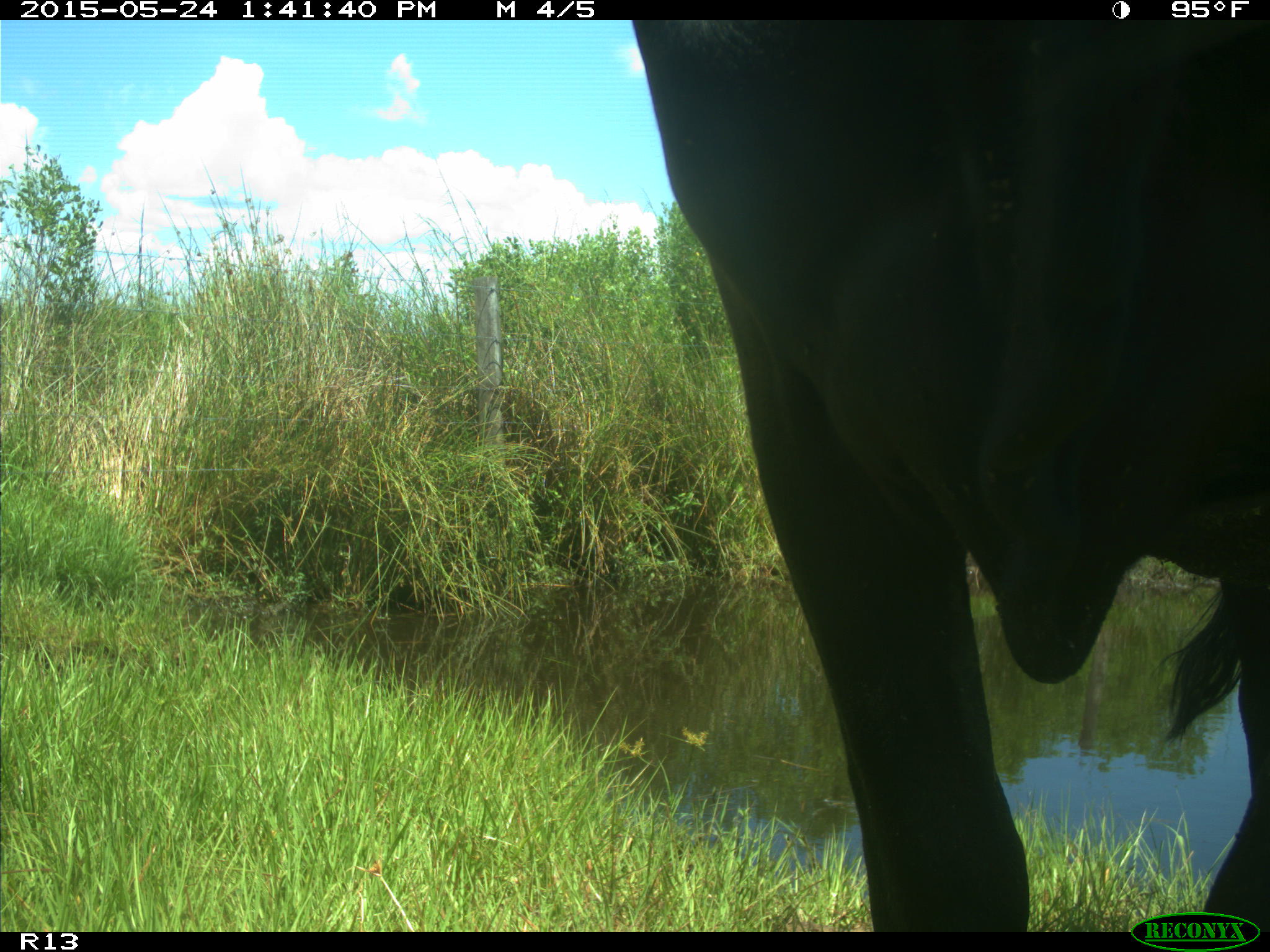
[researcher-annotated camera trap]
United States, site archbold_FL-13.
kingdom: Animalia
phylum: Chordata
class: Mammalia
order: Artiodactyla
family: Bovidae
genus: Bos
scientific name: Bos taurus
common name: domestic cow